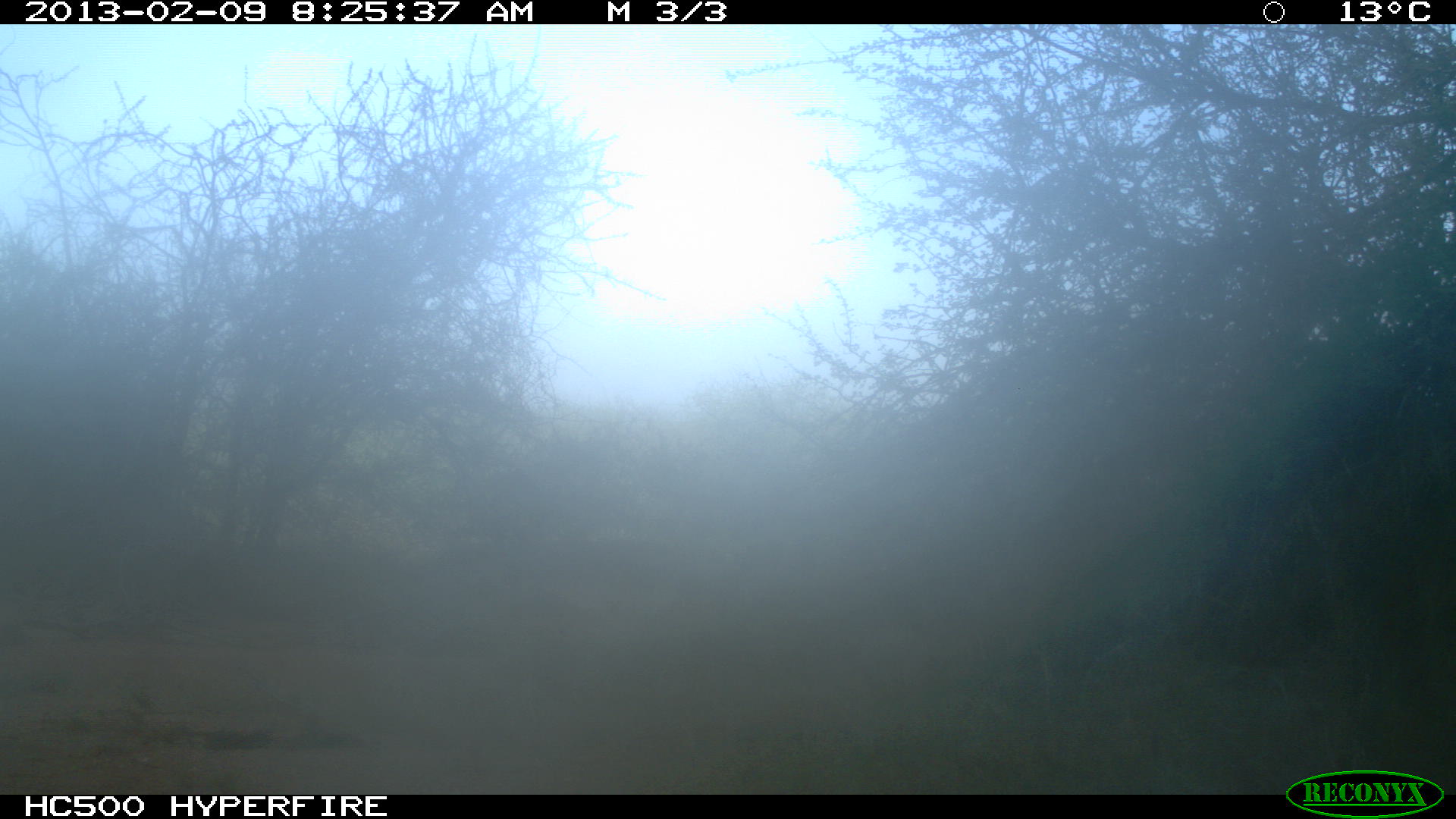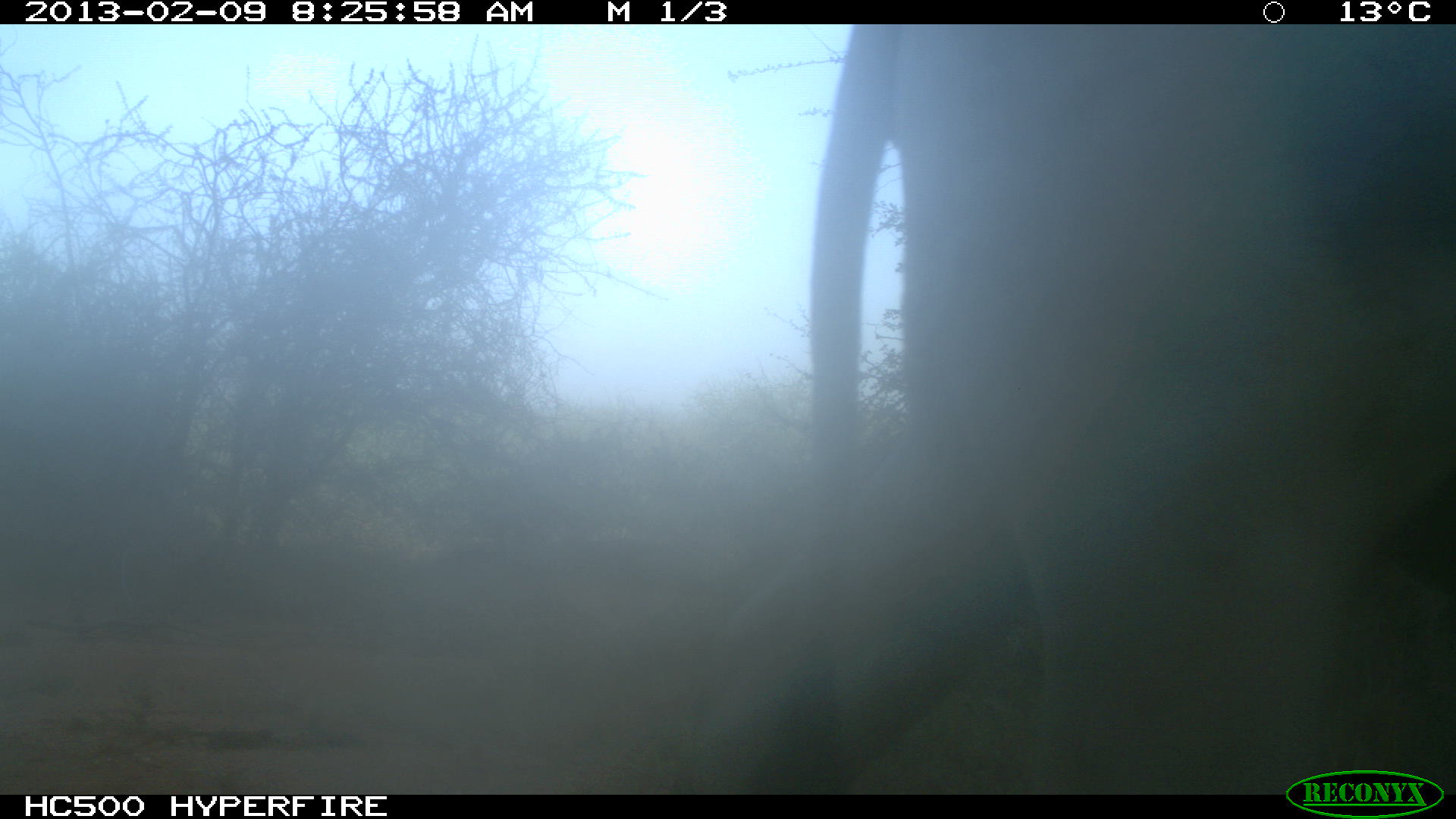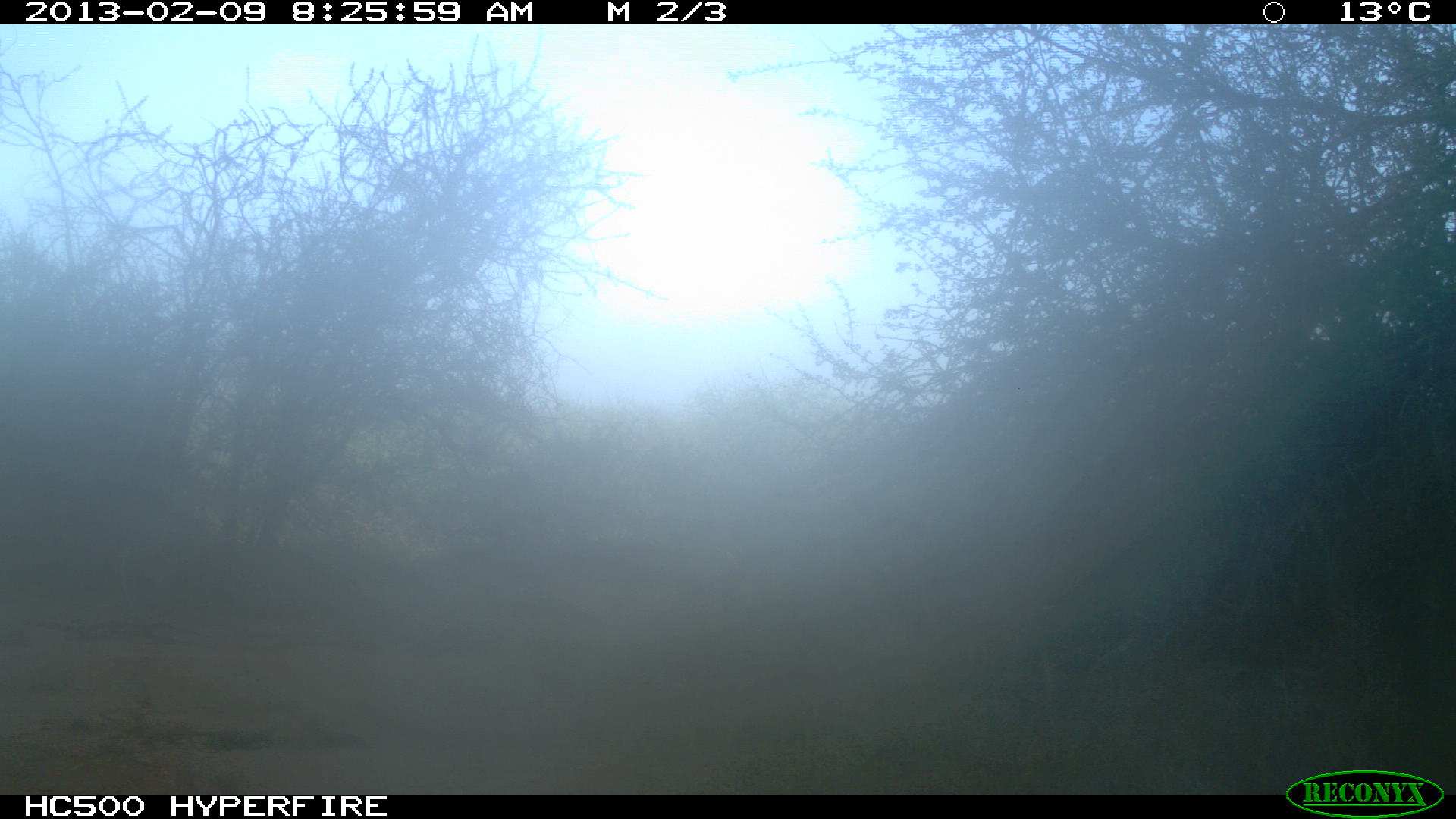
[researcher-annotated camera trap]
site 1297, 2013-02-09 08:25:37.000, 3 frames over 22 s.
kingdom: Animalia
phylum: Chordata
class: Mammalia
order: Artiodactyla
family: Bovidae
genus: Bos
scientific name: Bos taurus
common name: domestic cattle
Bos taurus (domestic cattle), count 1.